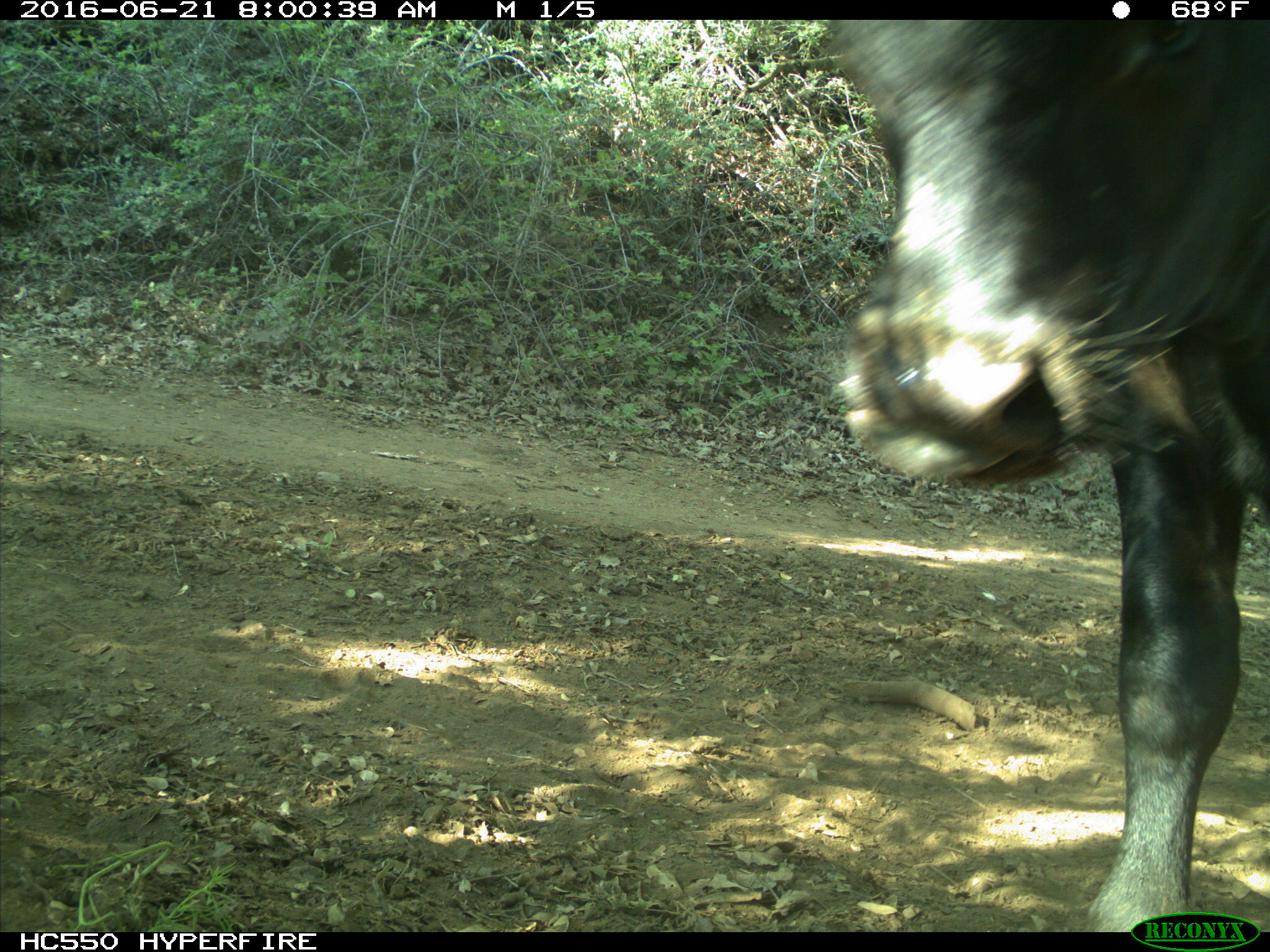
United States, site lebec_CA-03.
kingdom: Animalia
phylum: Chordata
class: Mammalia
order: Artiodactyla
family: Bovidae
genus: Bos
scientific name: Bos taurus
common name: domestic cow